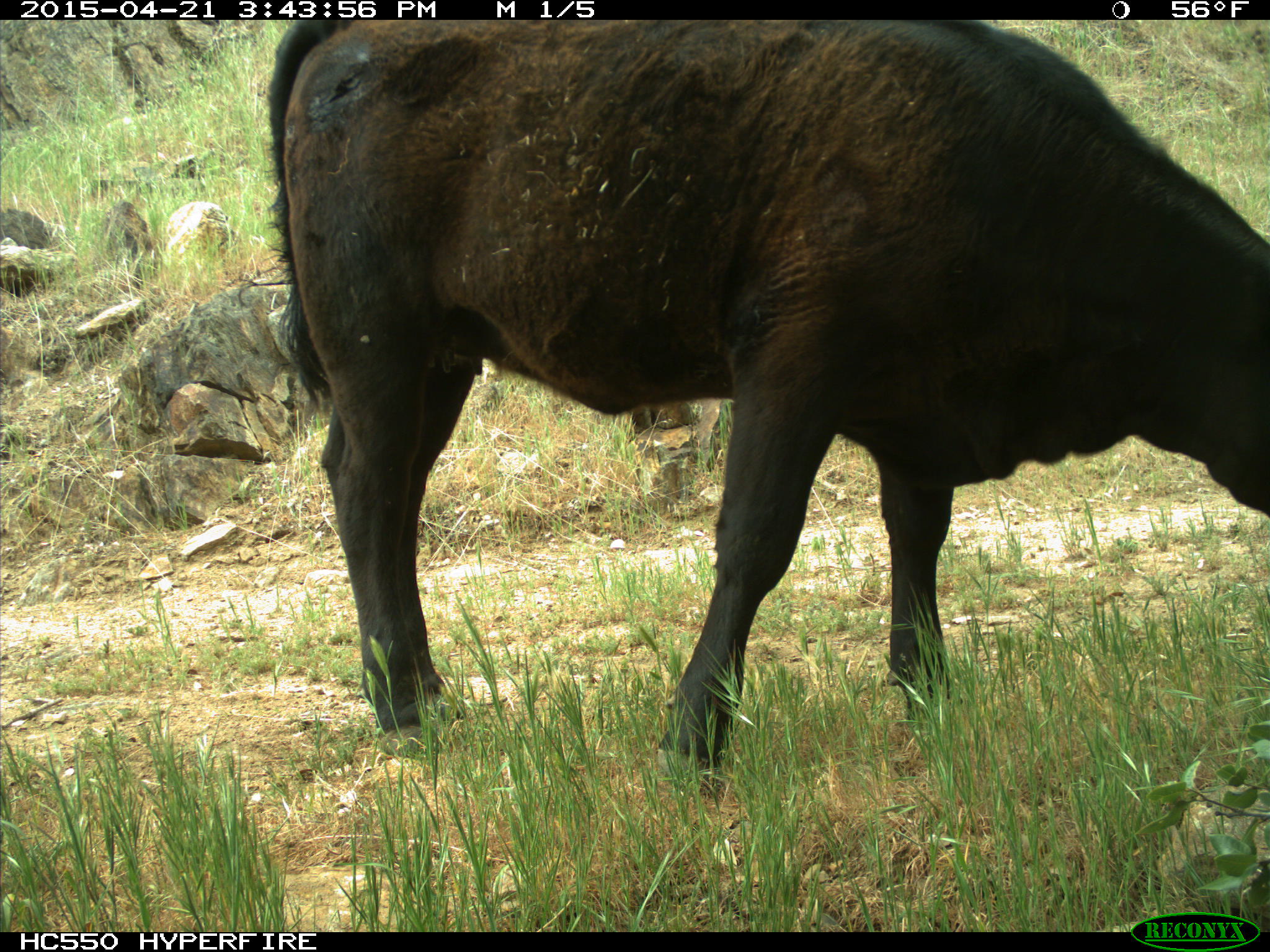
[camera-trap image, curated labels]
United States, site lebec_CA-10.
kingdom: Animalia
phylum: Chordata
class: Mammalia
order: Artiodactyla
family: Bovidae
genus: Bos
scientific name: Bos taurus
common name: domestic cow